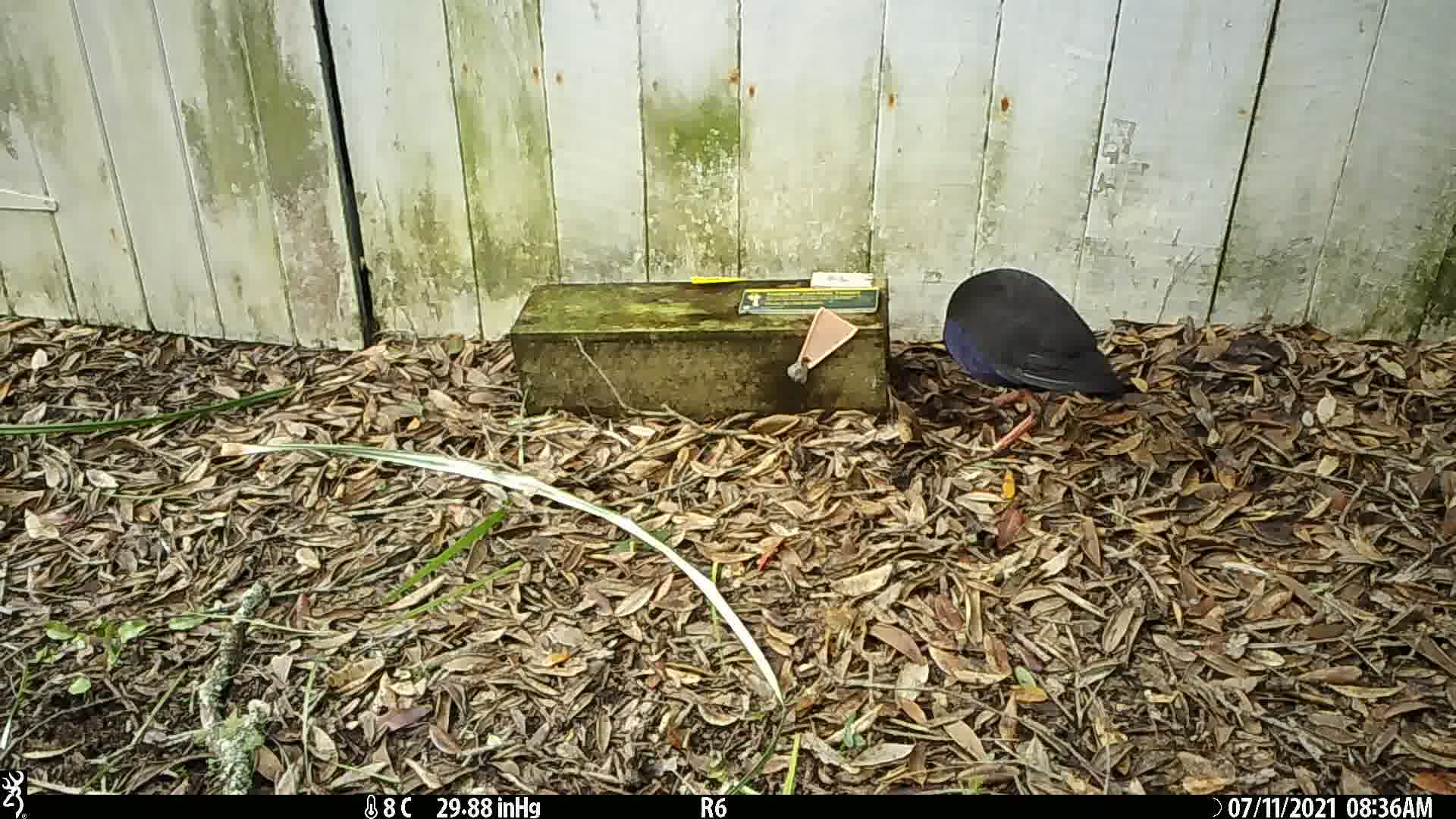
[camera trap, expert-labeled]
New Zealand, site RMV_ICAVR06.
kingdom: Animalia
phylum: Chordata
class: Aves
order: Gruiformes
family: Rallidae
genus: Porphyrio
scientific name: Porphyrio melanotus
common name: australasian swamphen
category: pukeko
Pukeko (australasian swamphen) (Porphyrio melanotus).